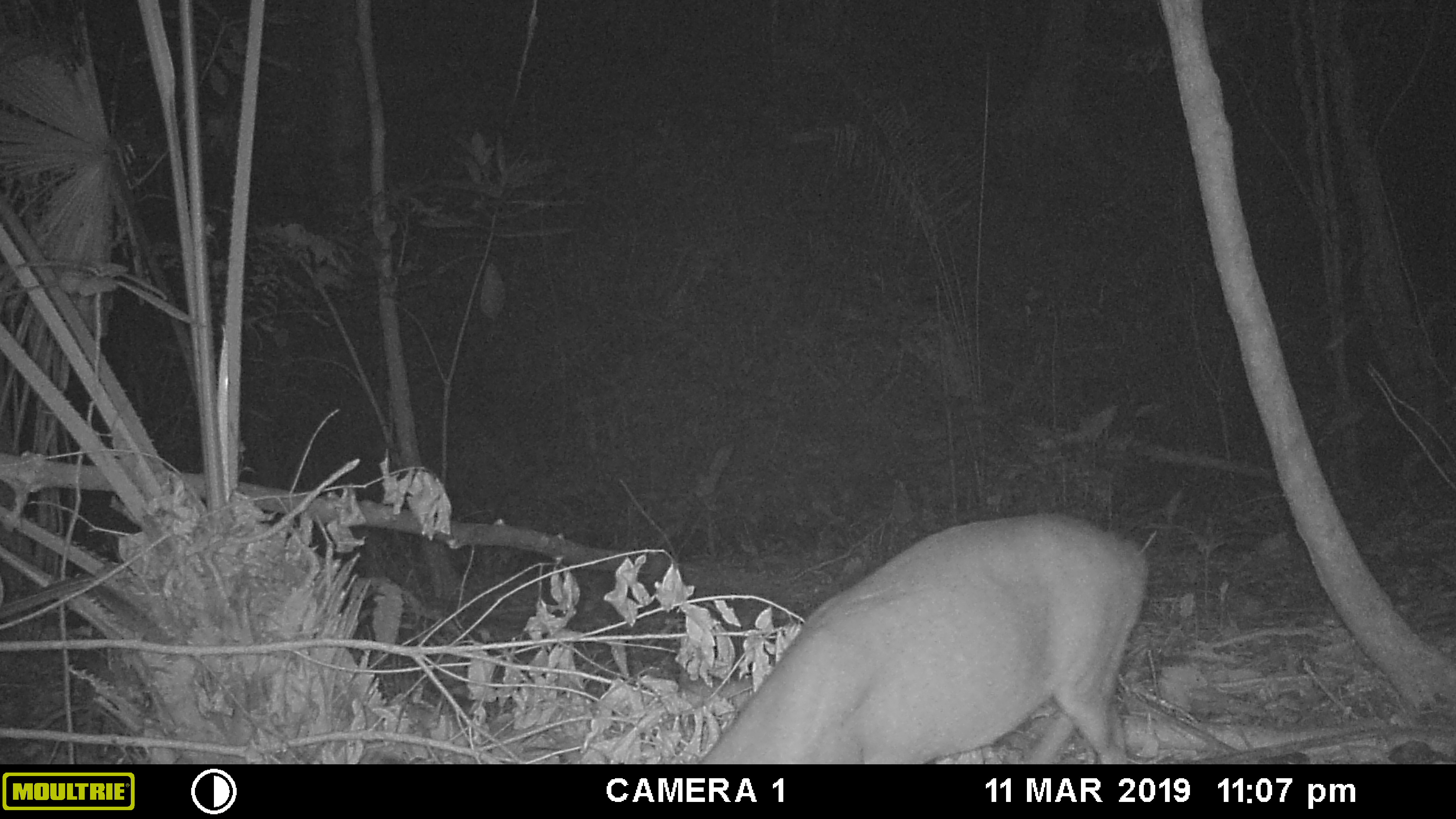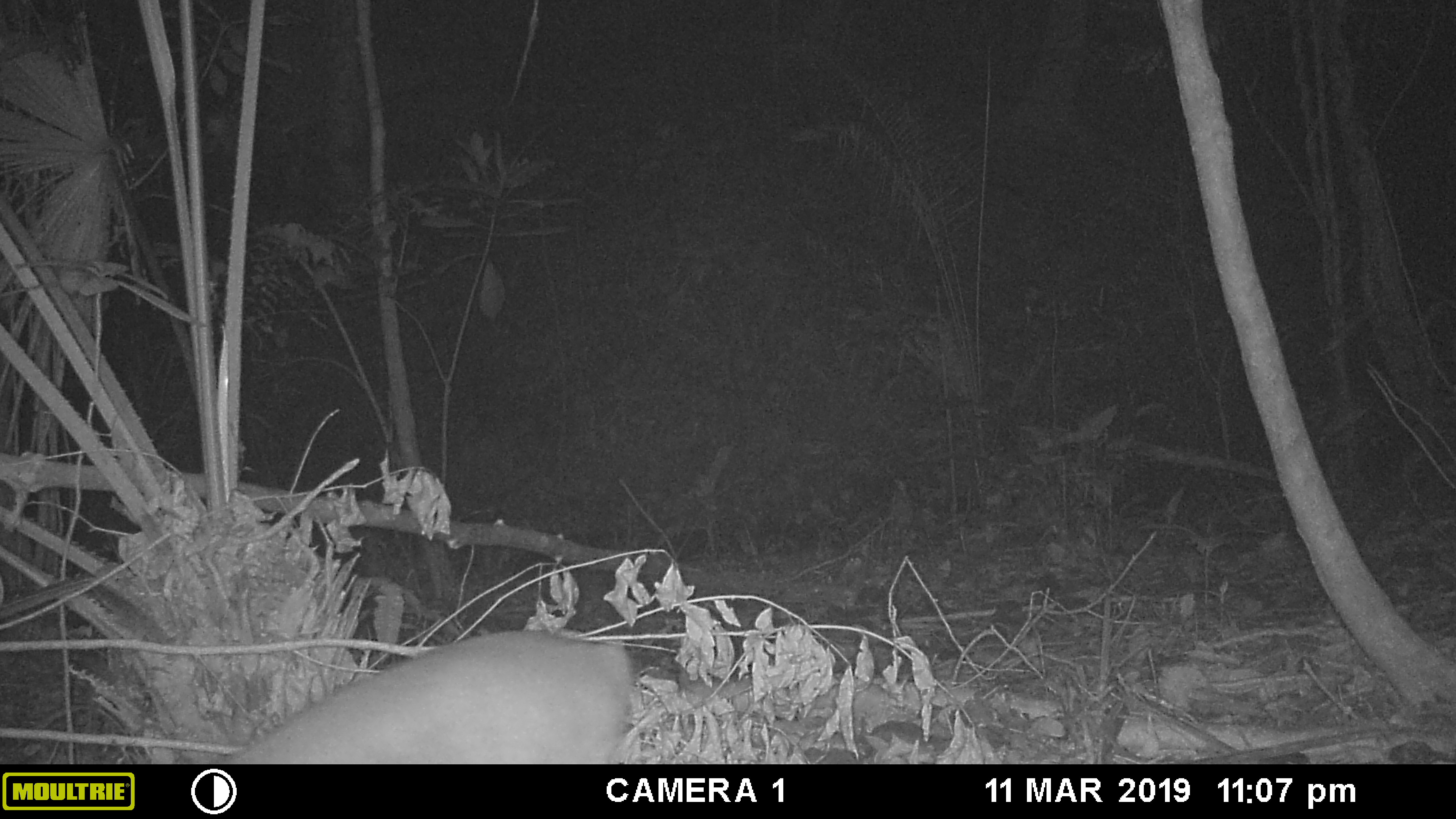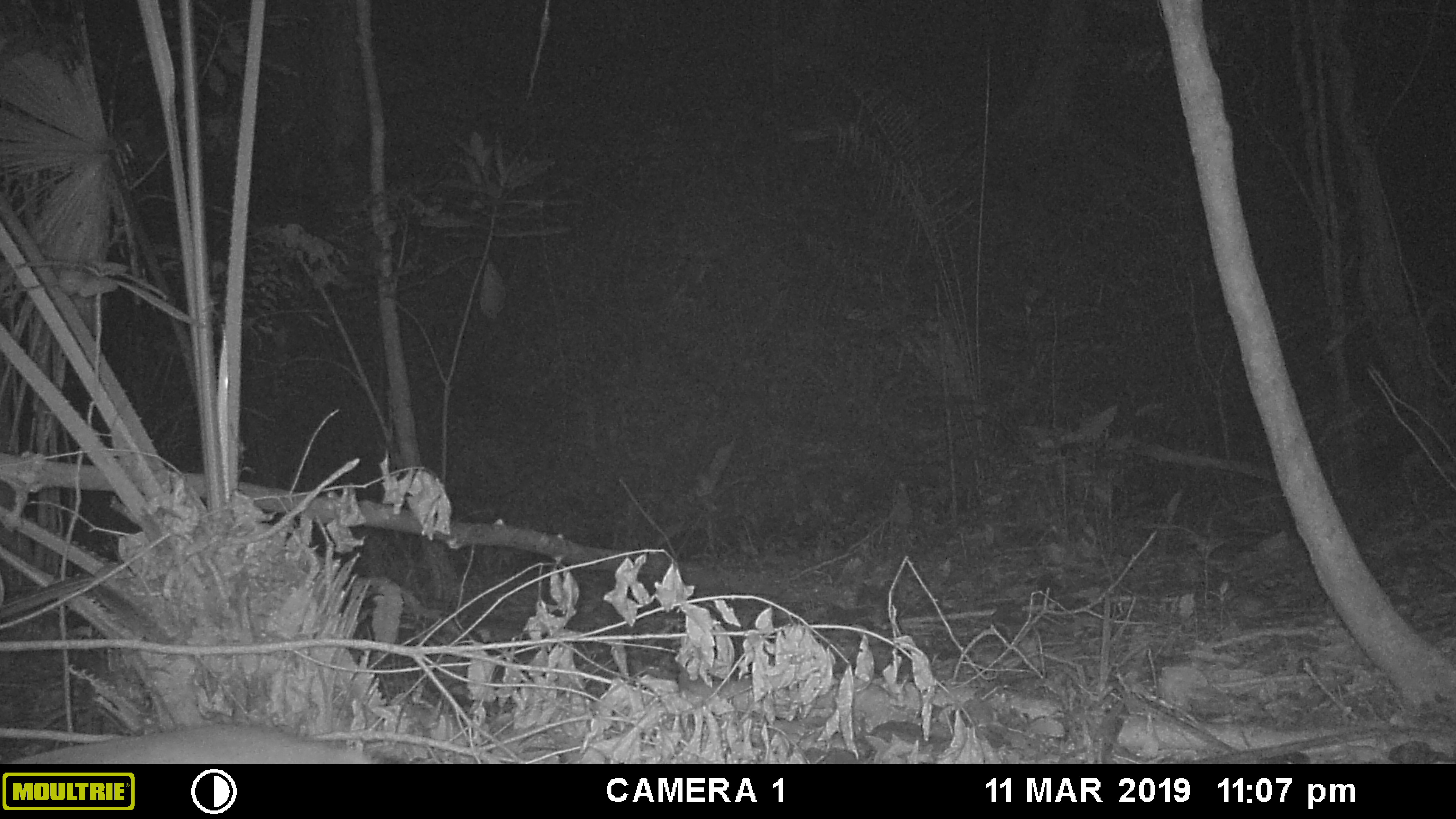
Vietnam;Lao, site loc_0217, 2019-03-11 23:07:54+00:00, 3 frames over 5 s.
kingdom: Animalia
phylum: Chordata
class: Mammalia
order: Artiodactyla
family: Cervidae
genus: Muntiacus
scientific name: Muntiacus vuquangensis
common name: large-antlered muntjac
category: large antlered muntjac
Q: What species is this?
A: Large antlered muntjac (large-antlered muntjac) (Muntiacus vuquangensis).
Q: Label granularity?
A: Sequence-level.